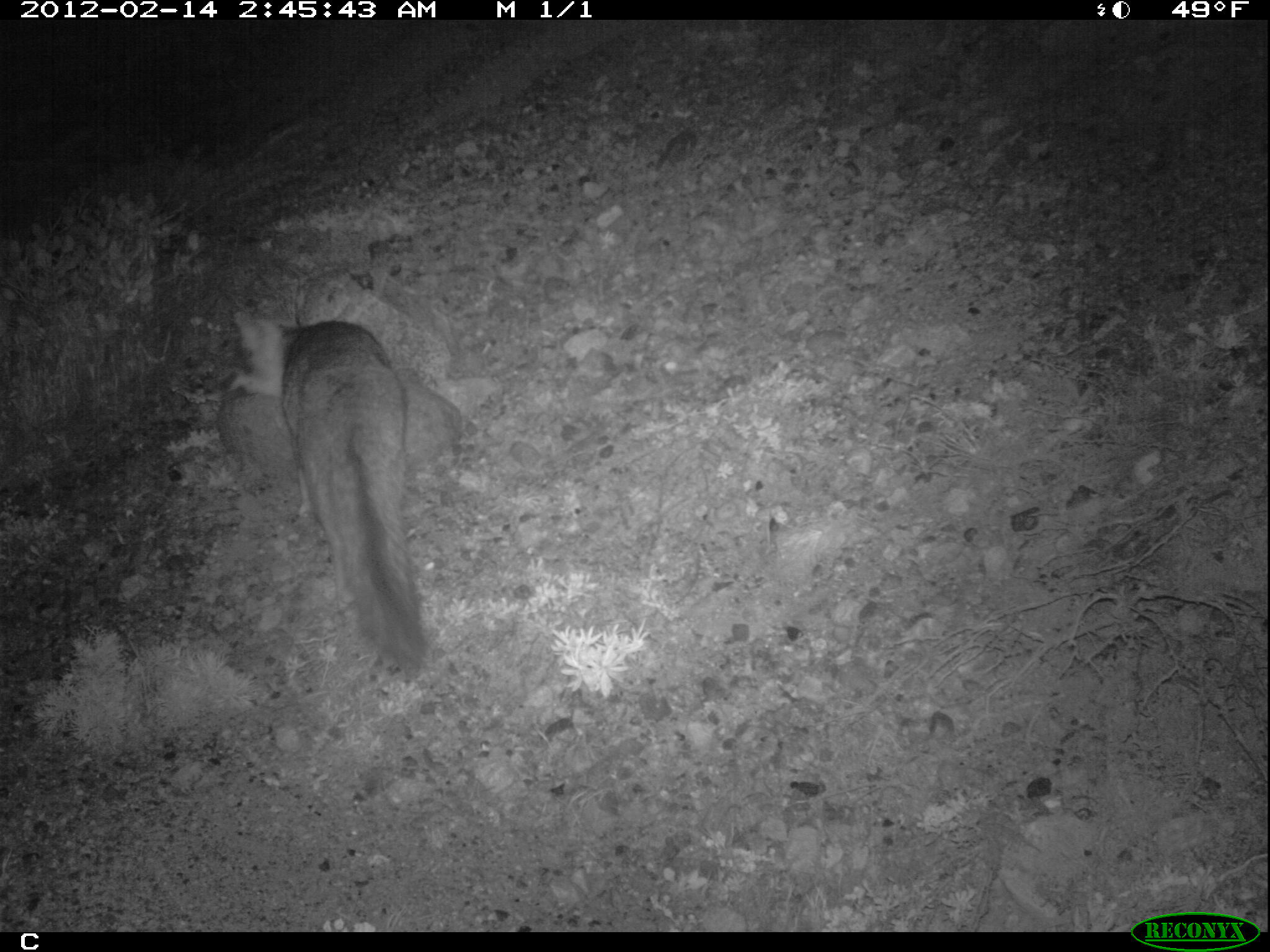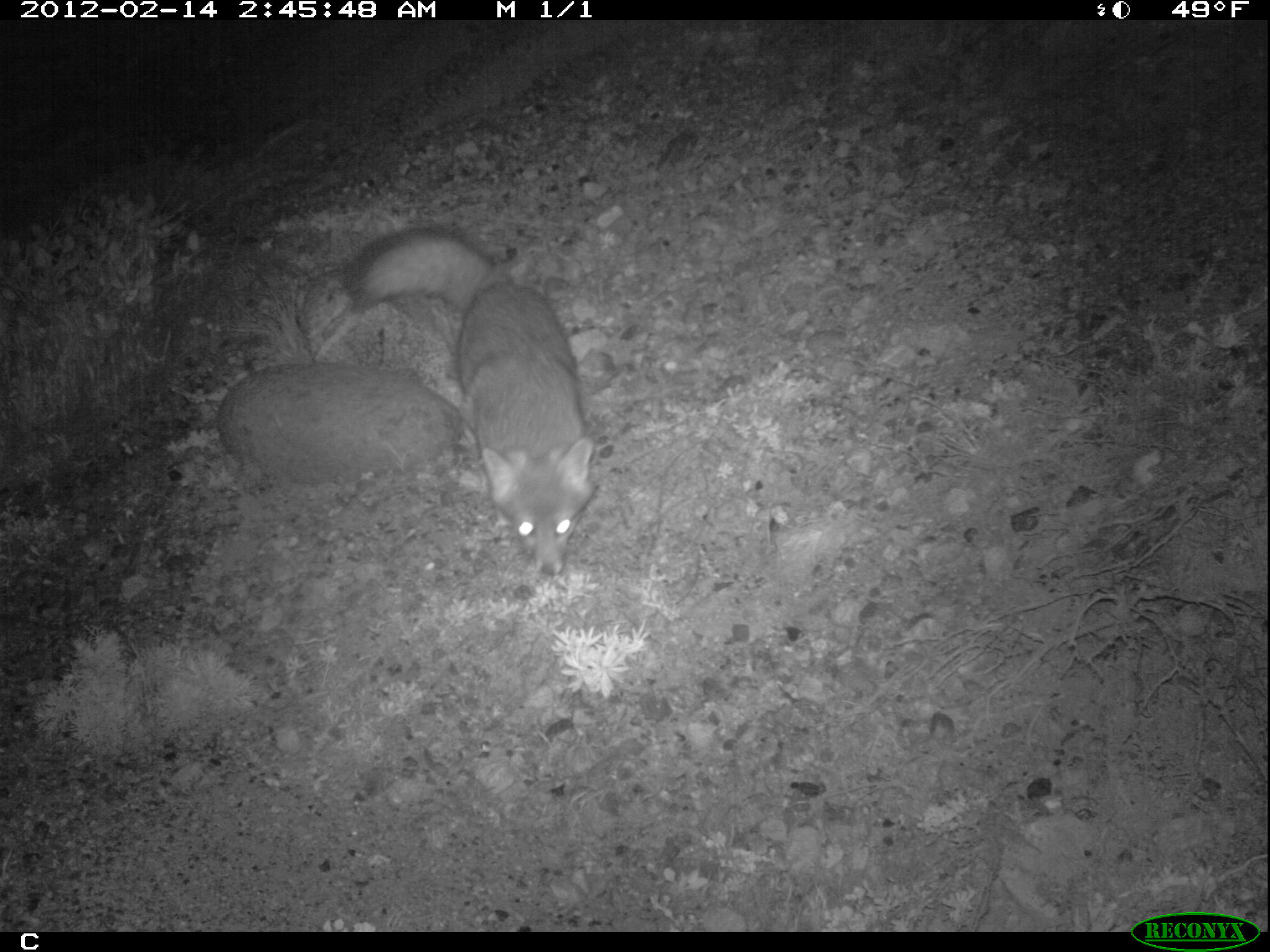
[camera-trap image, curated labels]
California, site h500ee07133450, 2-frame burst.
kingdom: Animalia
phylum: Chordata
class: Mammalia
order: Carnivora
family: Canidae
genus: Urocyon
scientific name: Urocyon littoralis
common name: island fox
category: fox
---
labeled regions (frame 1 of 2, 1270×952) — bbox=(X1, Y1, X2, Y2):
fox: bbox=(227, 311, 425, 678)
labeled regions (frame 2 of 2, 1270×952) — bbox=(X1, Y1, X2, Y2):
fox: bbox=(349, 227, 597, 577)